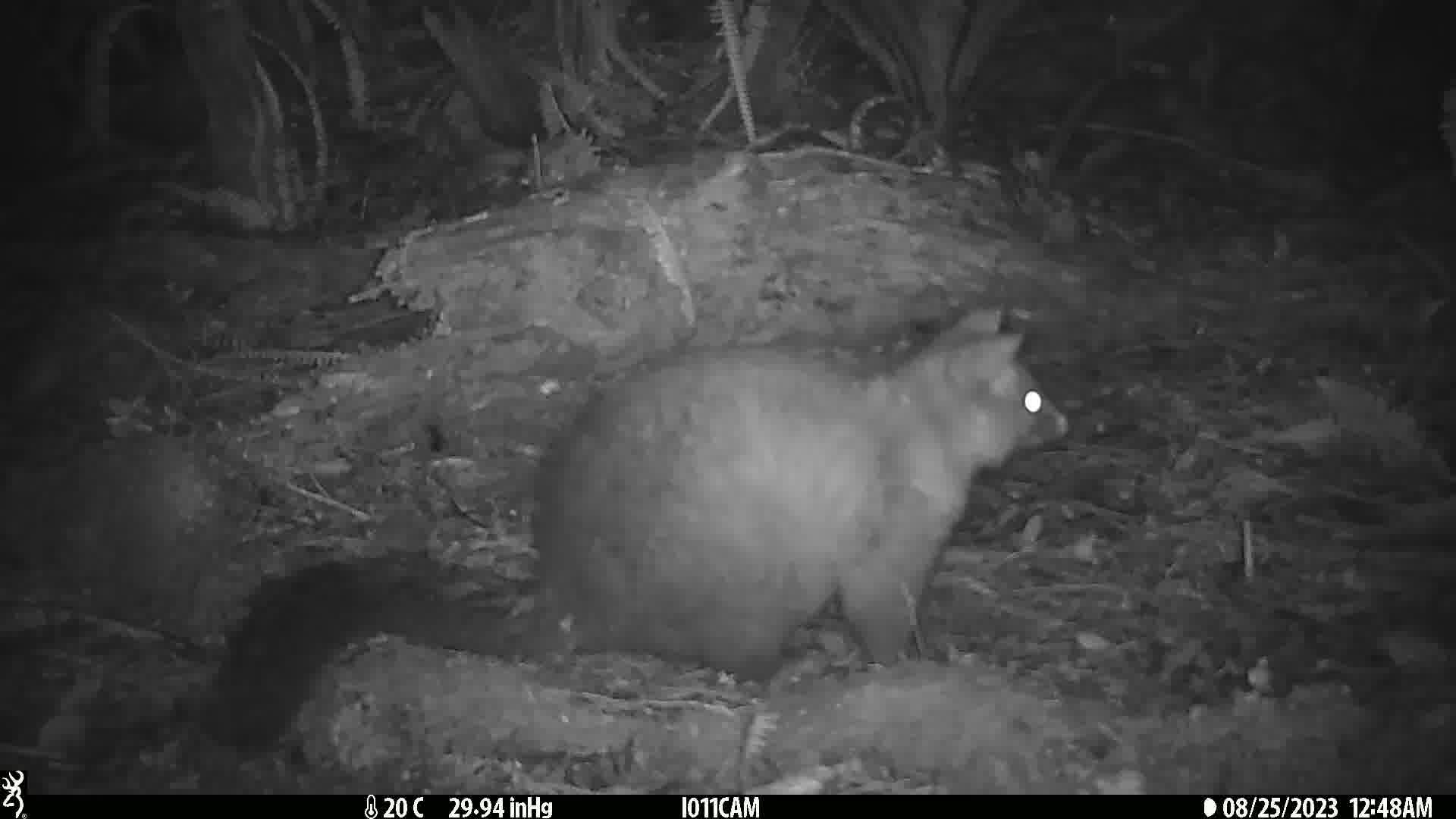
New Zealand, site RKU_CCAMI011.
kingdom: Animalia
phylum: Chordata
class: Mammalia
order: Diprotodontia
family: Phalangeridae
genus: Trichosurus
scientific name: Trichosurus vulpecula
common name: common brushtail possum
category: possum